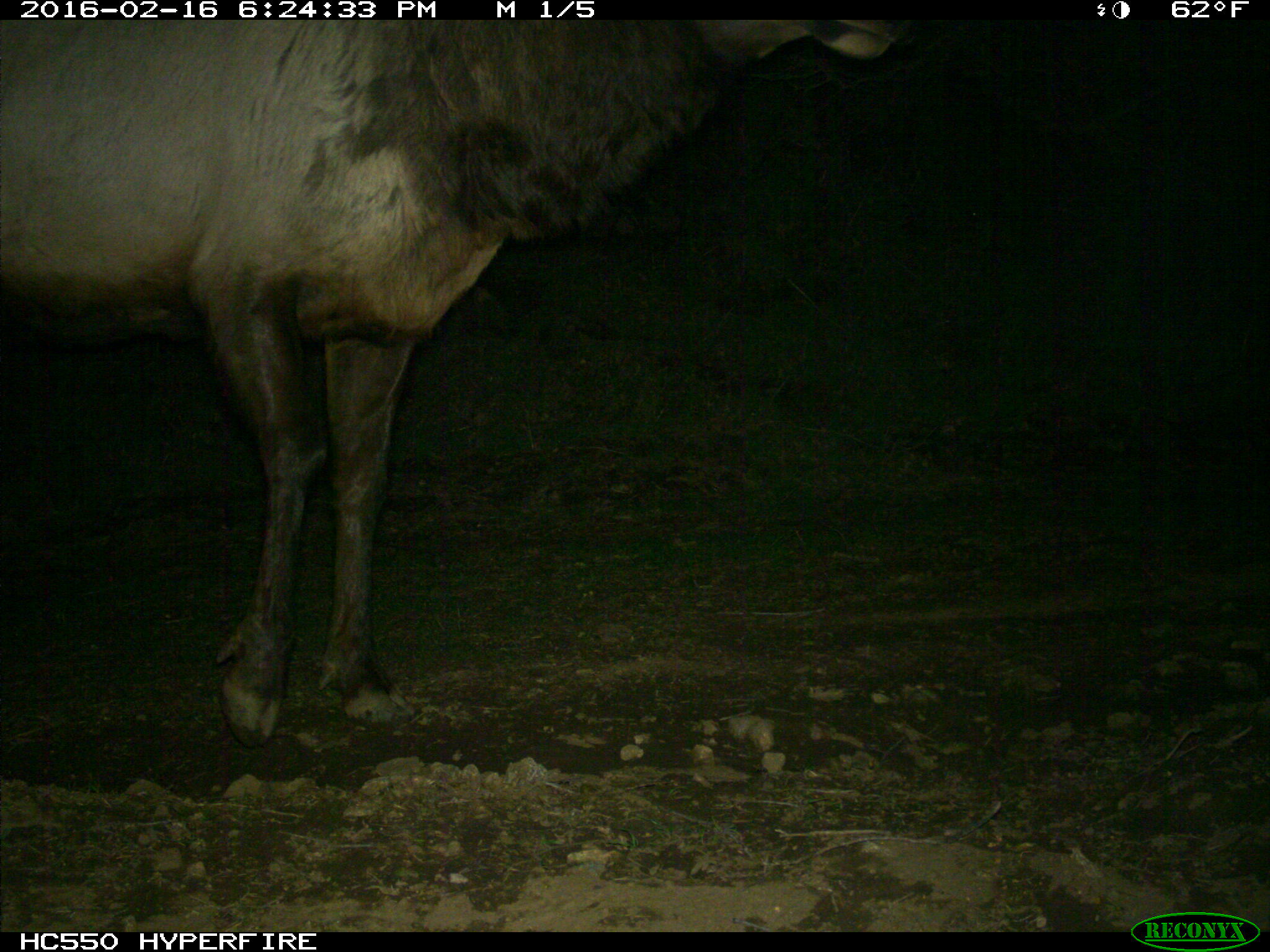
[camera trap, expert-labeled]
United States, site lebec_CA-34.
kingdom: Animalia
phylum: Chordata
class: Mammalia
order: Artiodactyla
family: Cervidae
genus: Cervus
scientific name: Cervus canadensis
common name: elk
Cervus canadensis (elk).